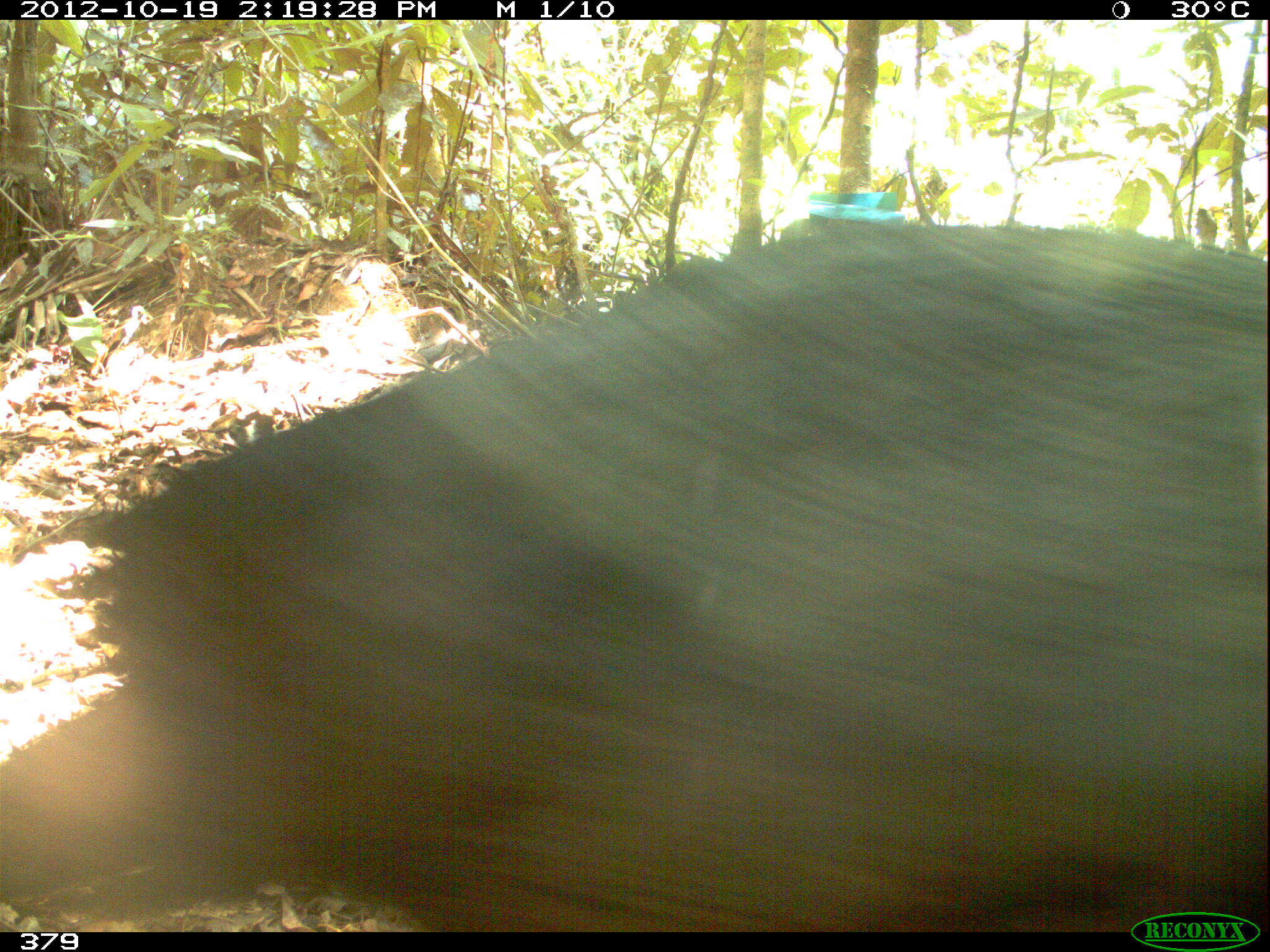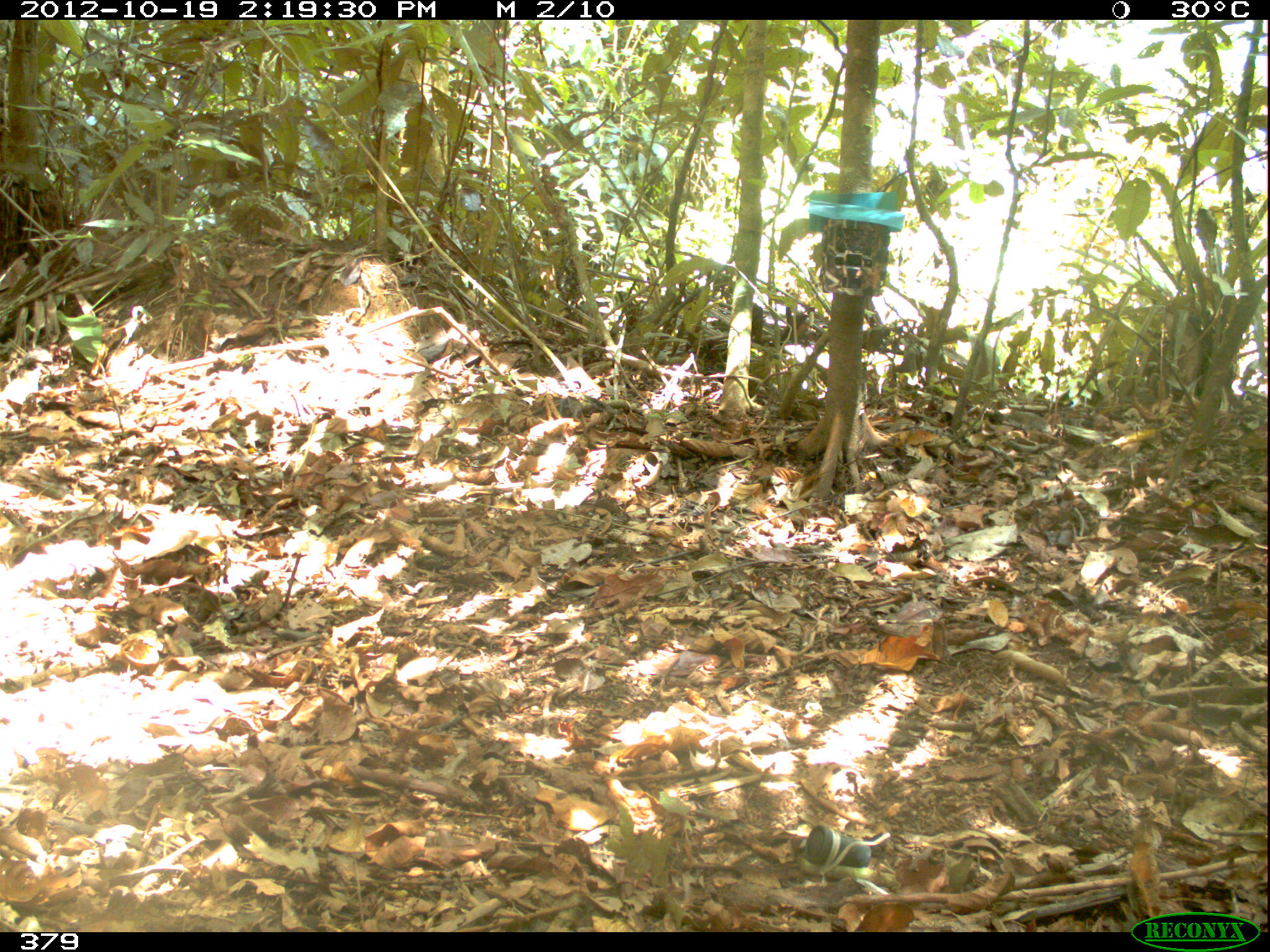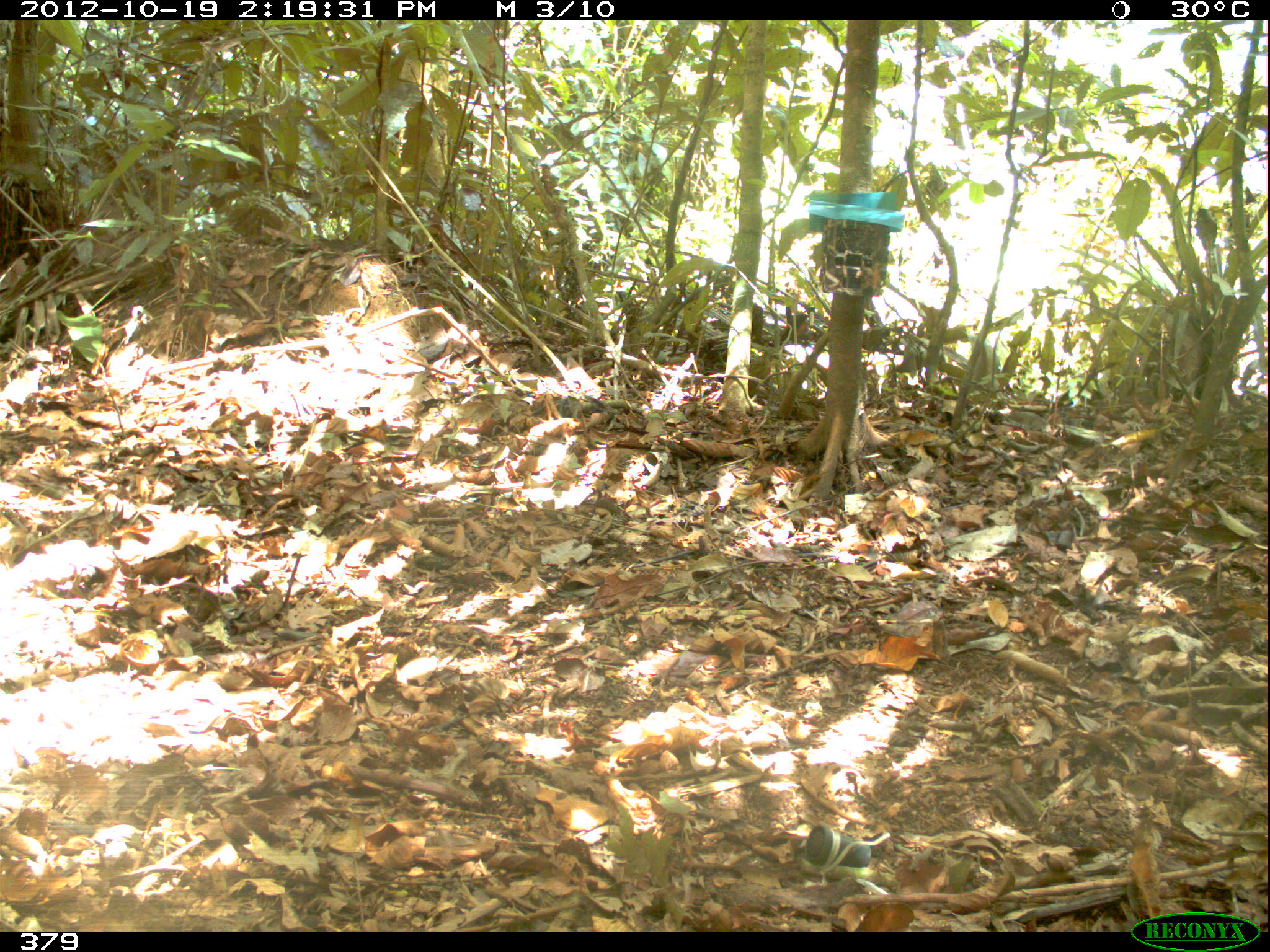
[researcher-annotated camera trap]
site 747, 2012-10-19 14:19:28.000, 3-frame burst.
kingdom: Animalia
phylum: Chordata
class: Mammalia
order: Artiodactyla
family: Tayassuidae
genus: Tayassu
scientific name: Tayassu pecari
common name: white-lipped peccary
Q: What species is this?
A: Tayassu pecari (white-lipped peccary).